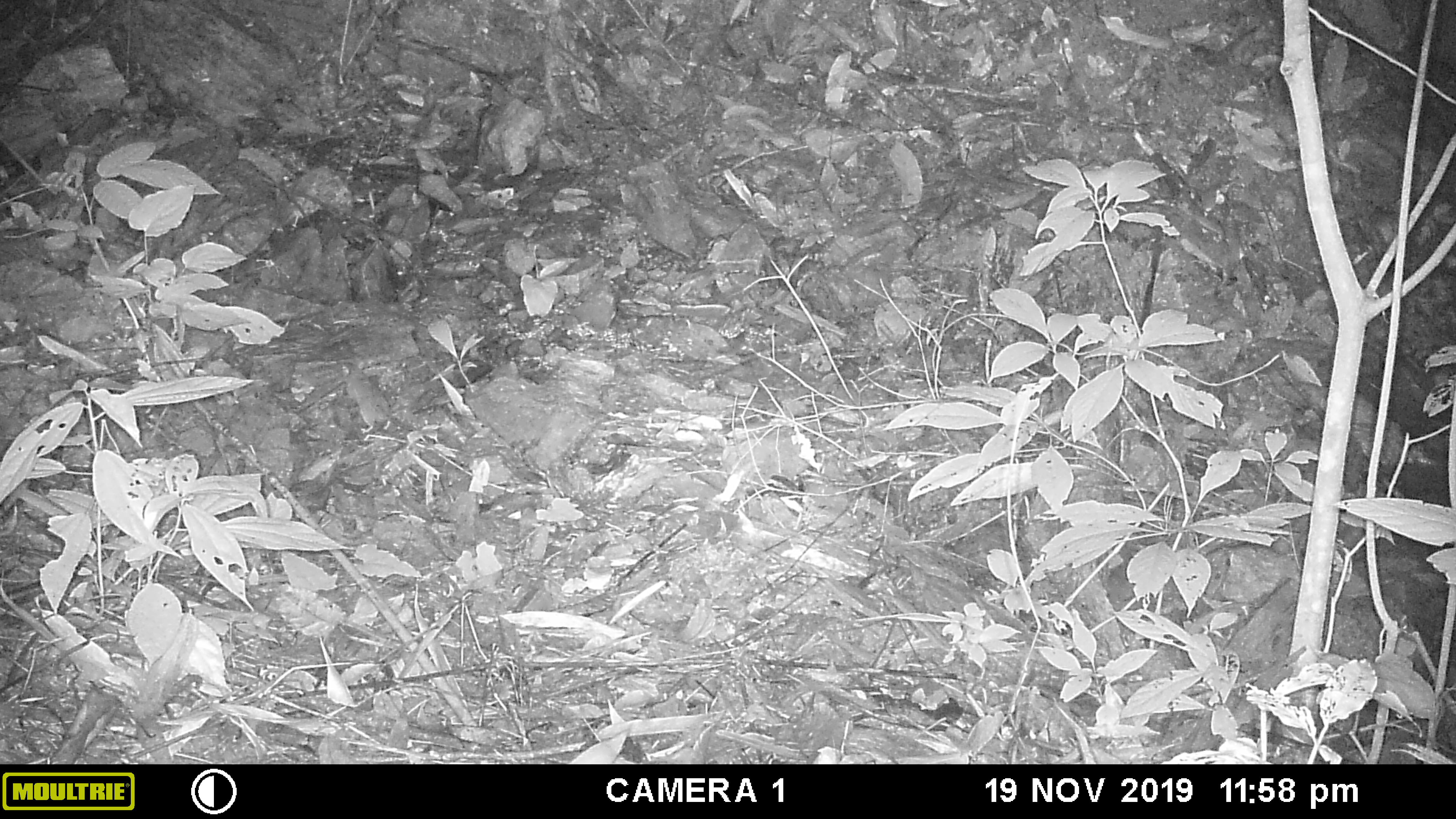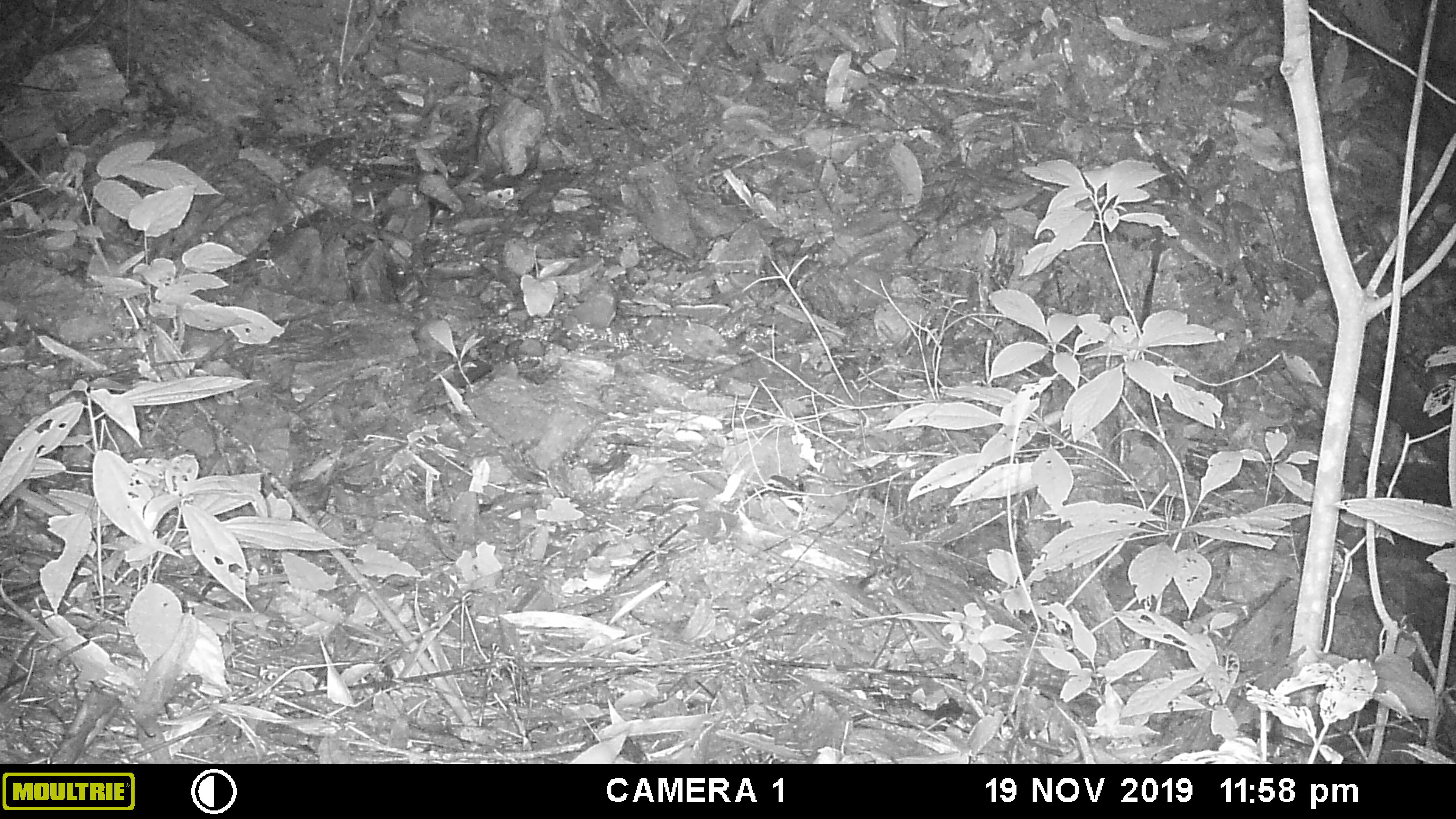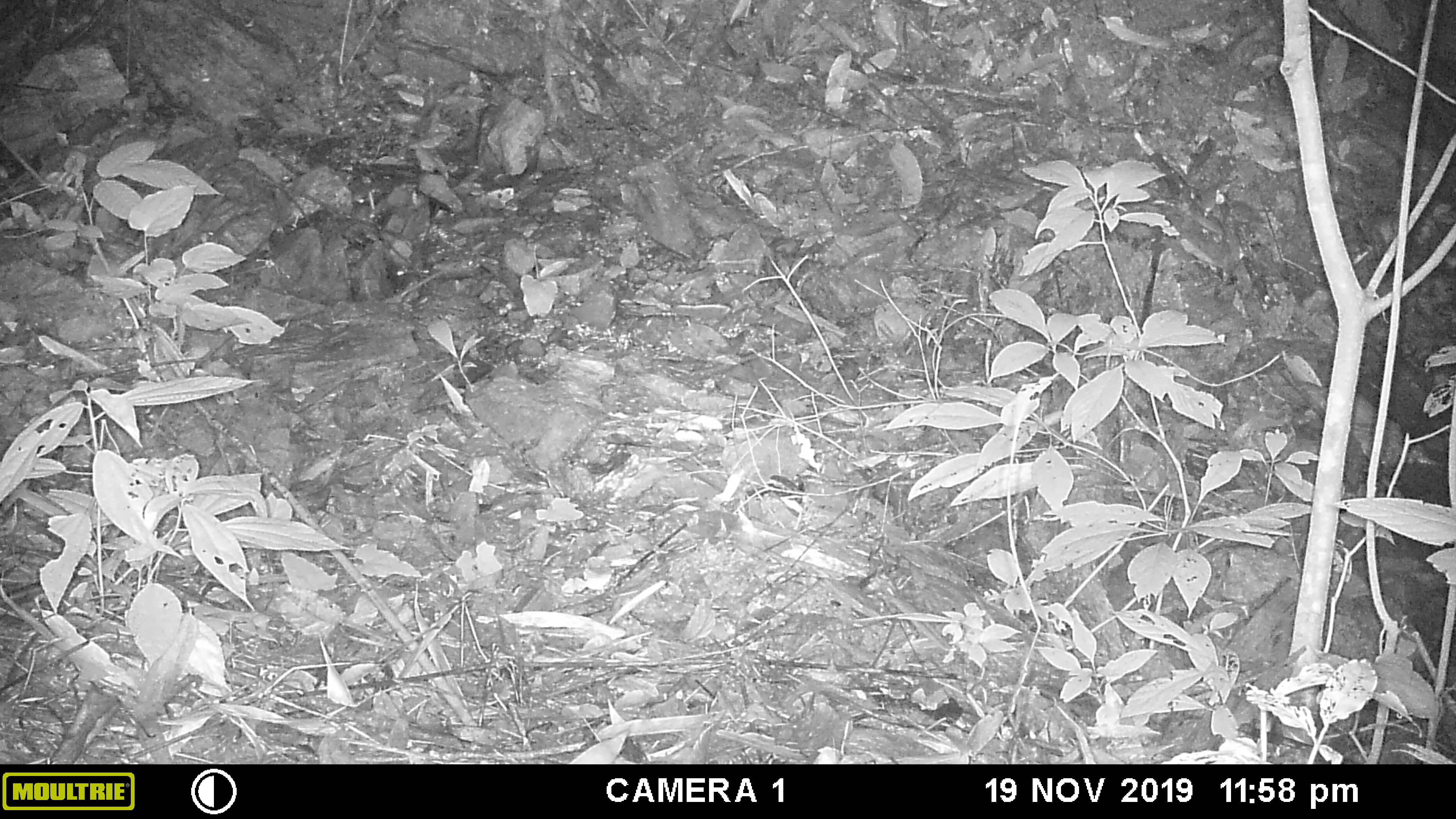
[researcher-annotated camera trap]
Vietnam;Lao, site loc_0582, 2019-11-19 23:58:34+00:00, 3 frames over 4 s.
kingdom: Animalia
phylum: Chordata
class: Mammalia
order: Rodentia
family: Muridae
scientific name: Muridae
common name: old-world mice and rats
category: unidentified murid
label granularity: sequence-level